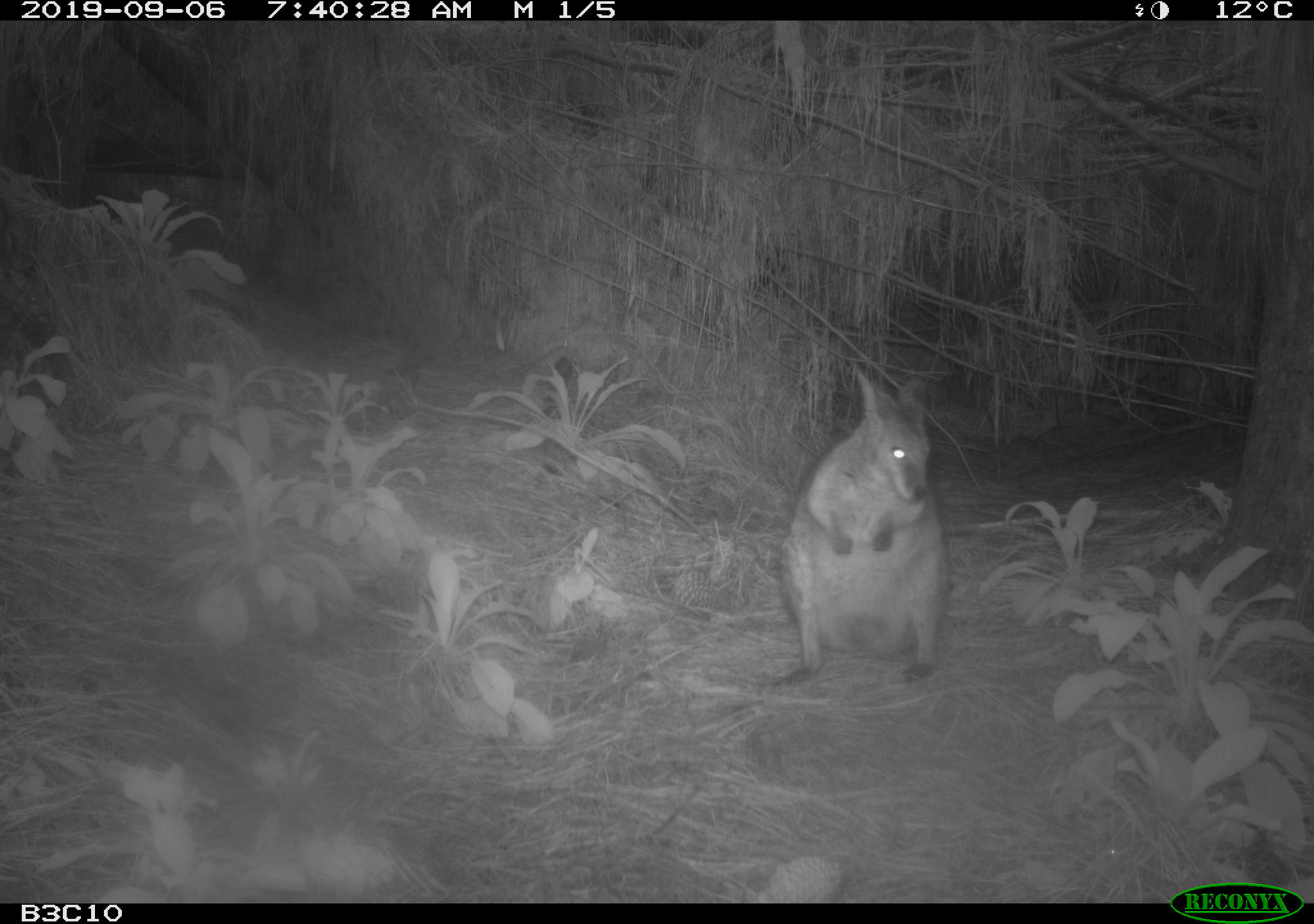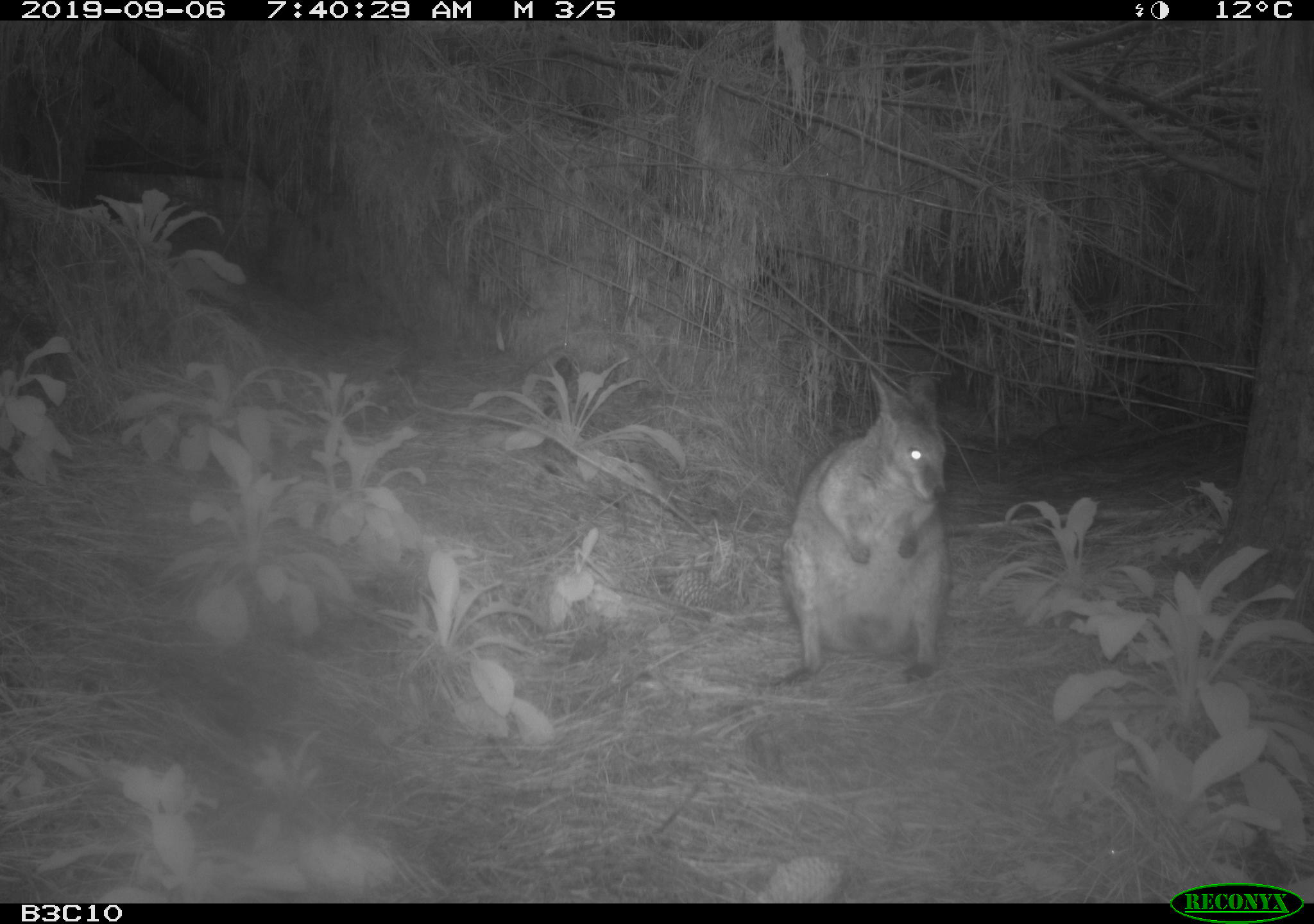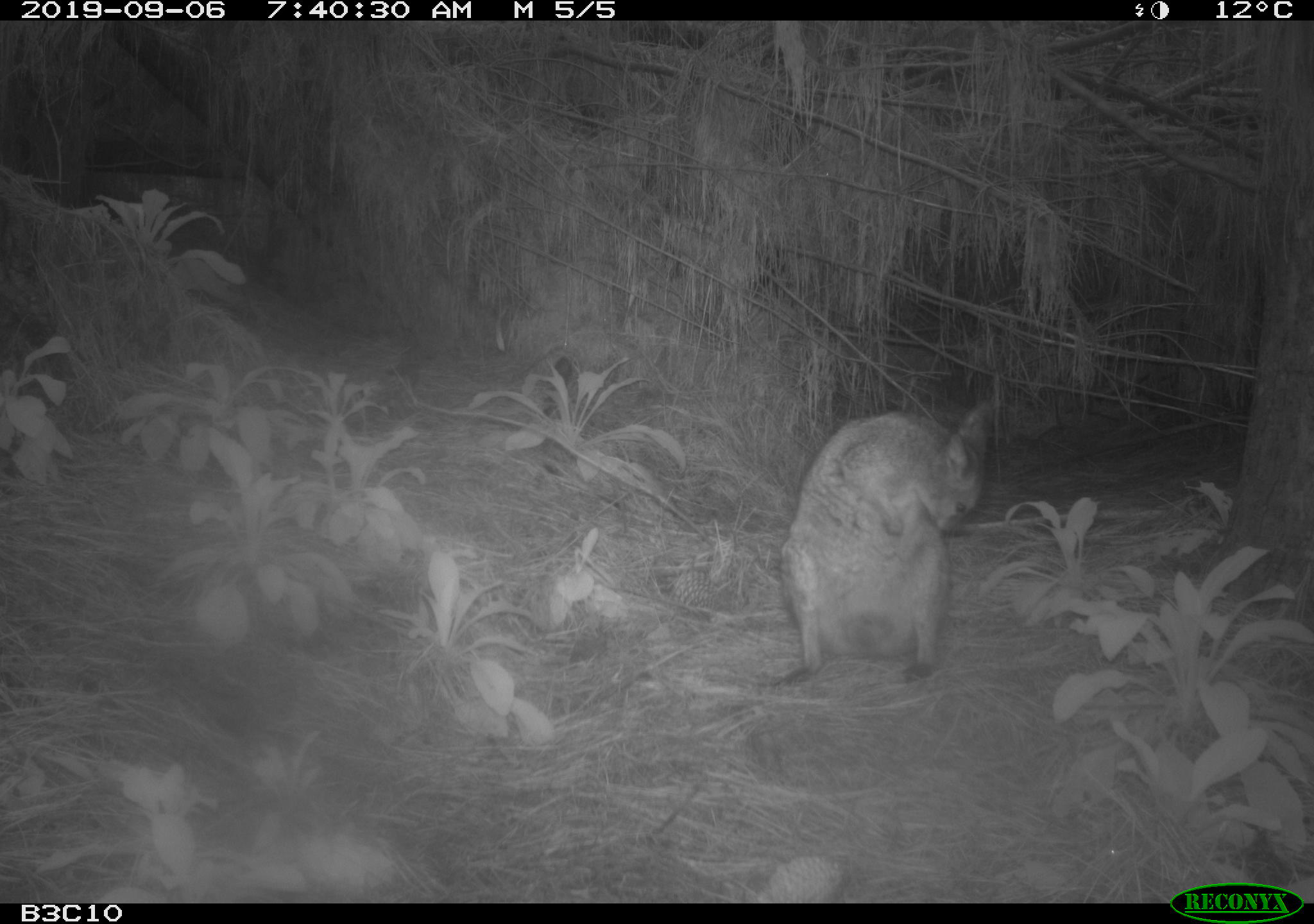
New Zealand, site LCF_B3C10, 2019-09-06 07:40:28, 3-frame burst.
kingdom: Animalia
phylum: Chordata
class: Mammalia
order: Diprotodontia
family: Macropodidae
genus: Notamacropus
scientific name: Notamacropus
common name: wallaby